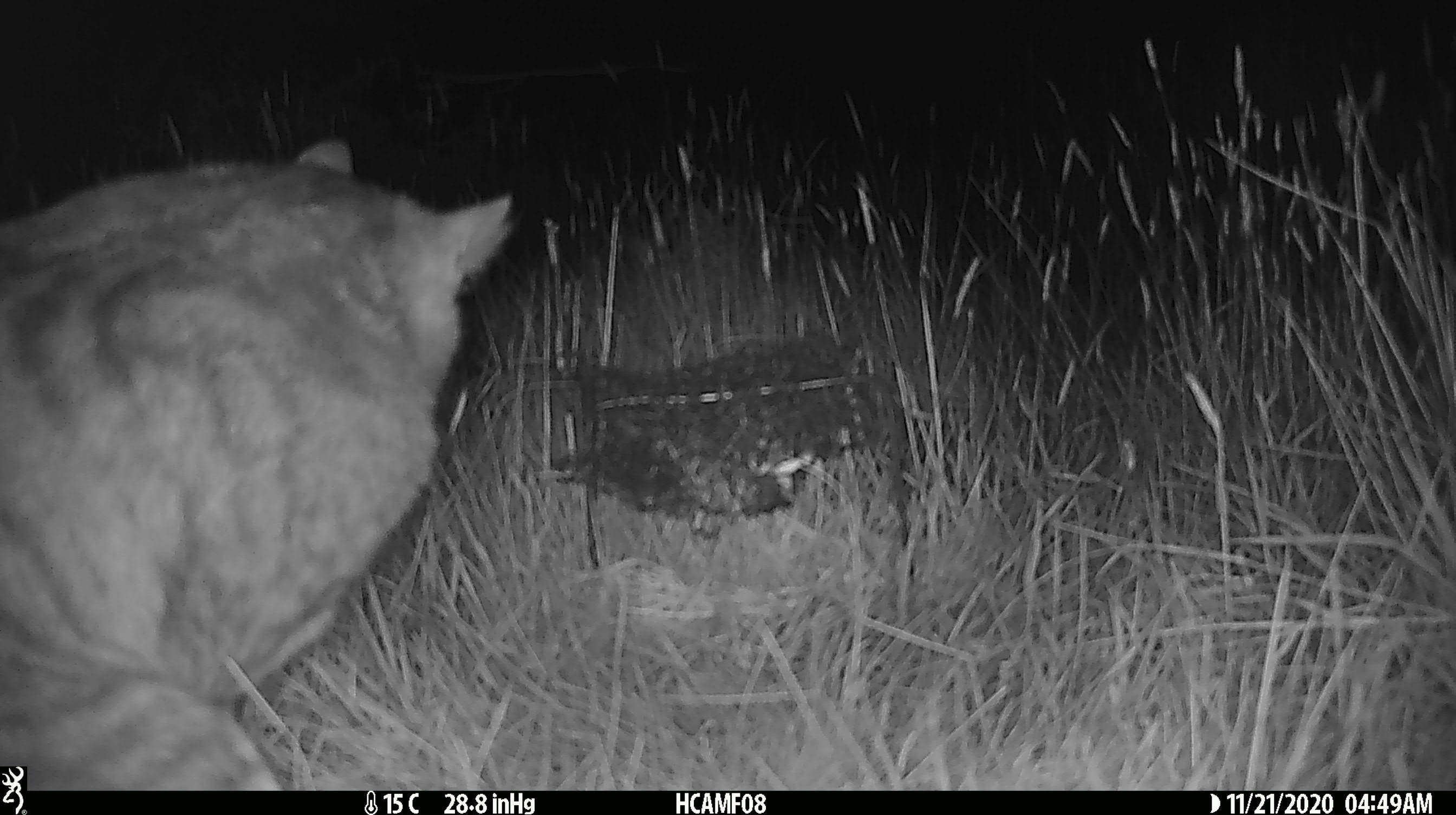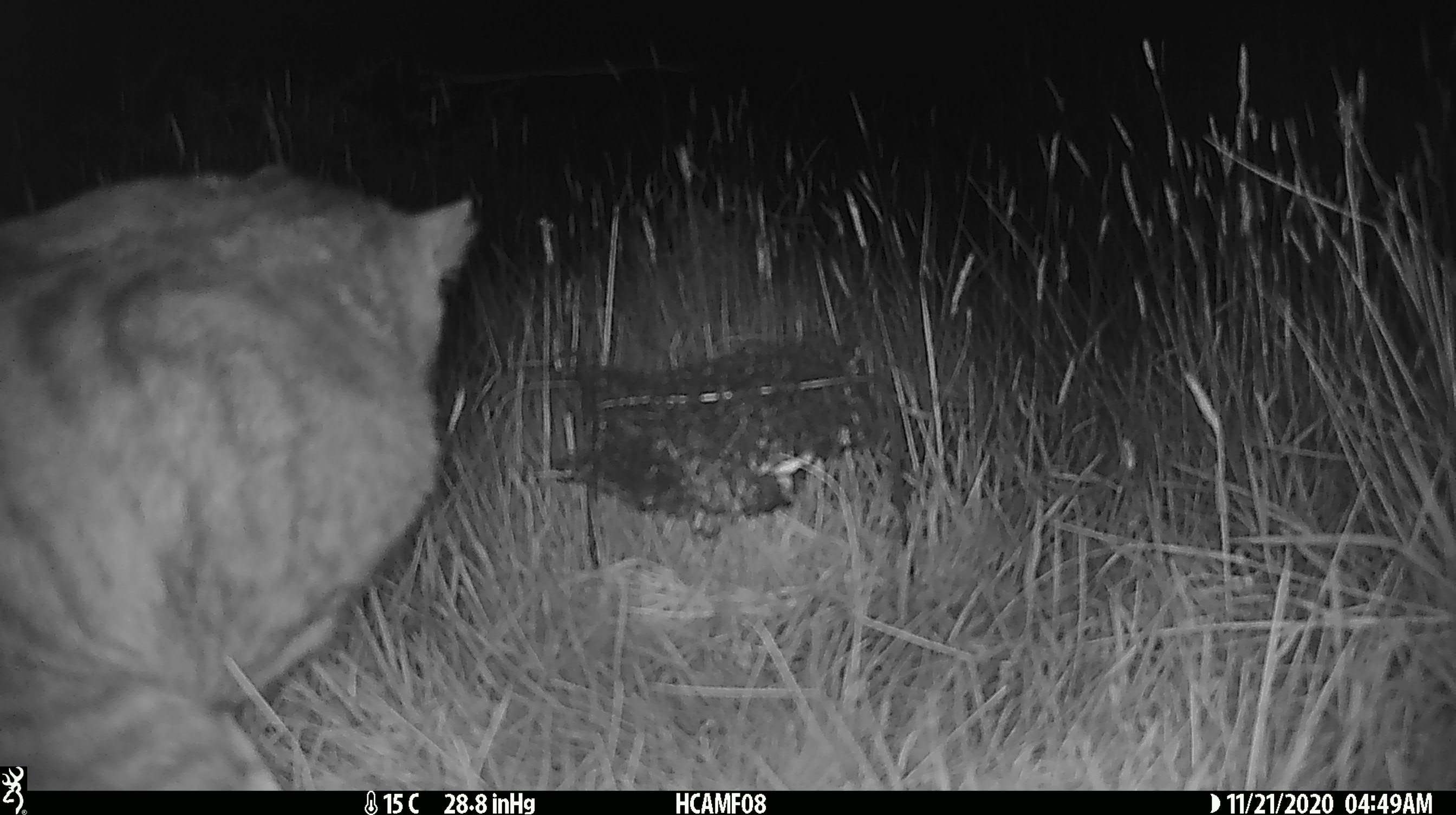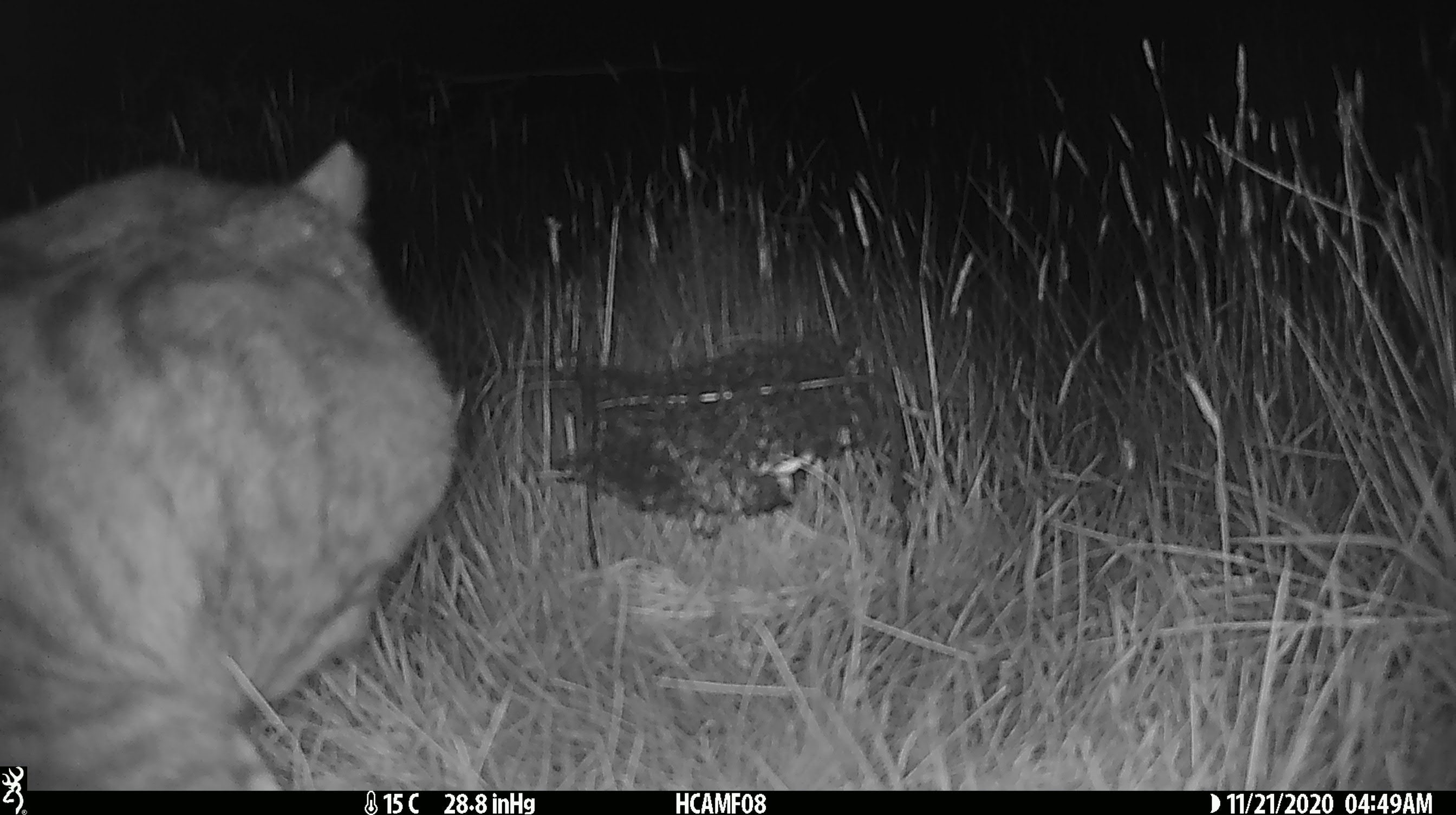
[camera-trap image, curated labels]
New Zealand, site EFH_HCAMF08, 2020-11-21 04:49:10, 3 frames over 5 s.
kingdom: Animalia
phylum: Chordata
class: Mammalia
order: Carnivora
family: Felidae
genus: Felis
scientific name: Felis catus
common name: domestic cat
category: cat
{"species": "cat (domestic cat) (Felis catus)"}